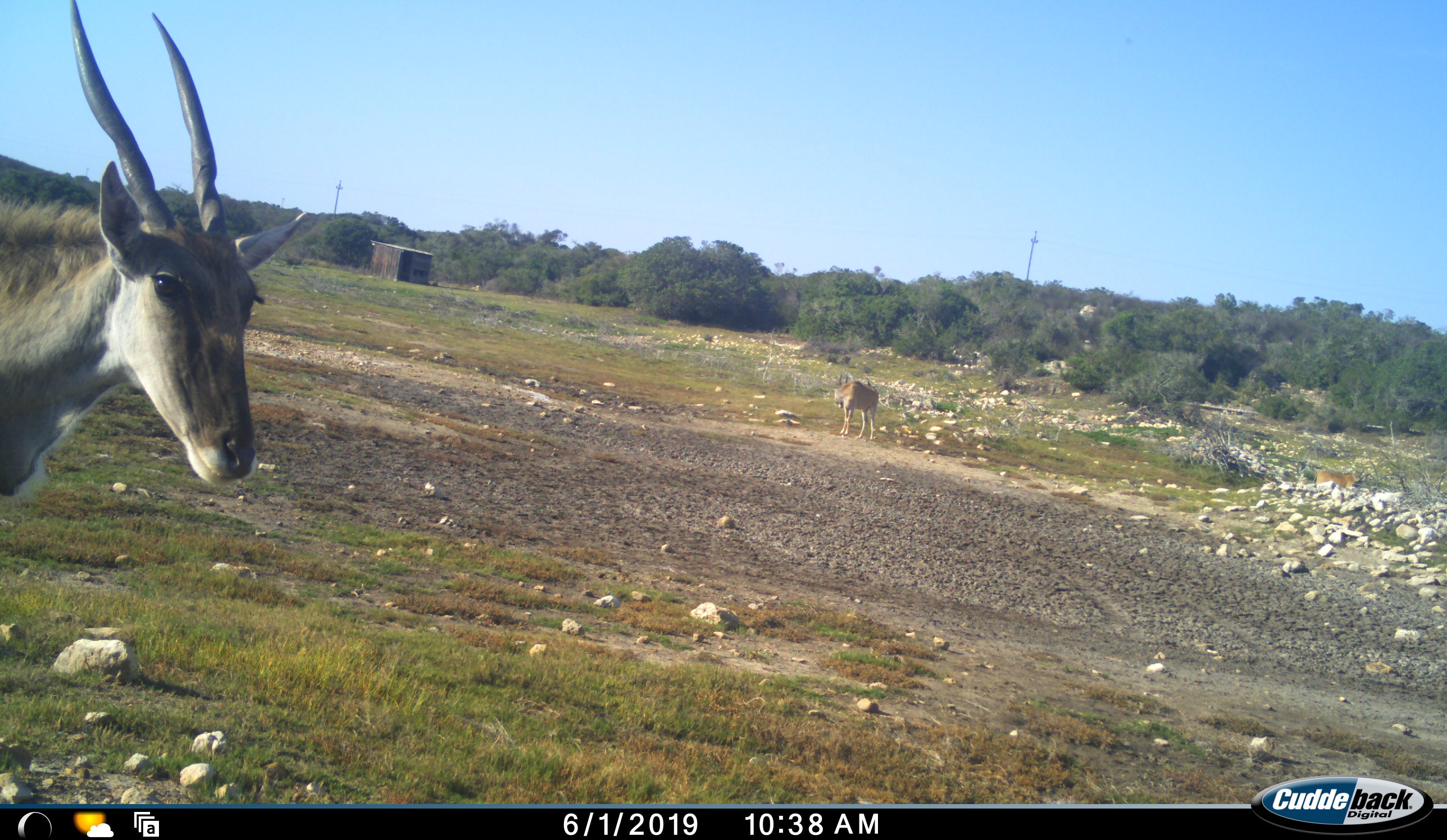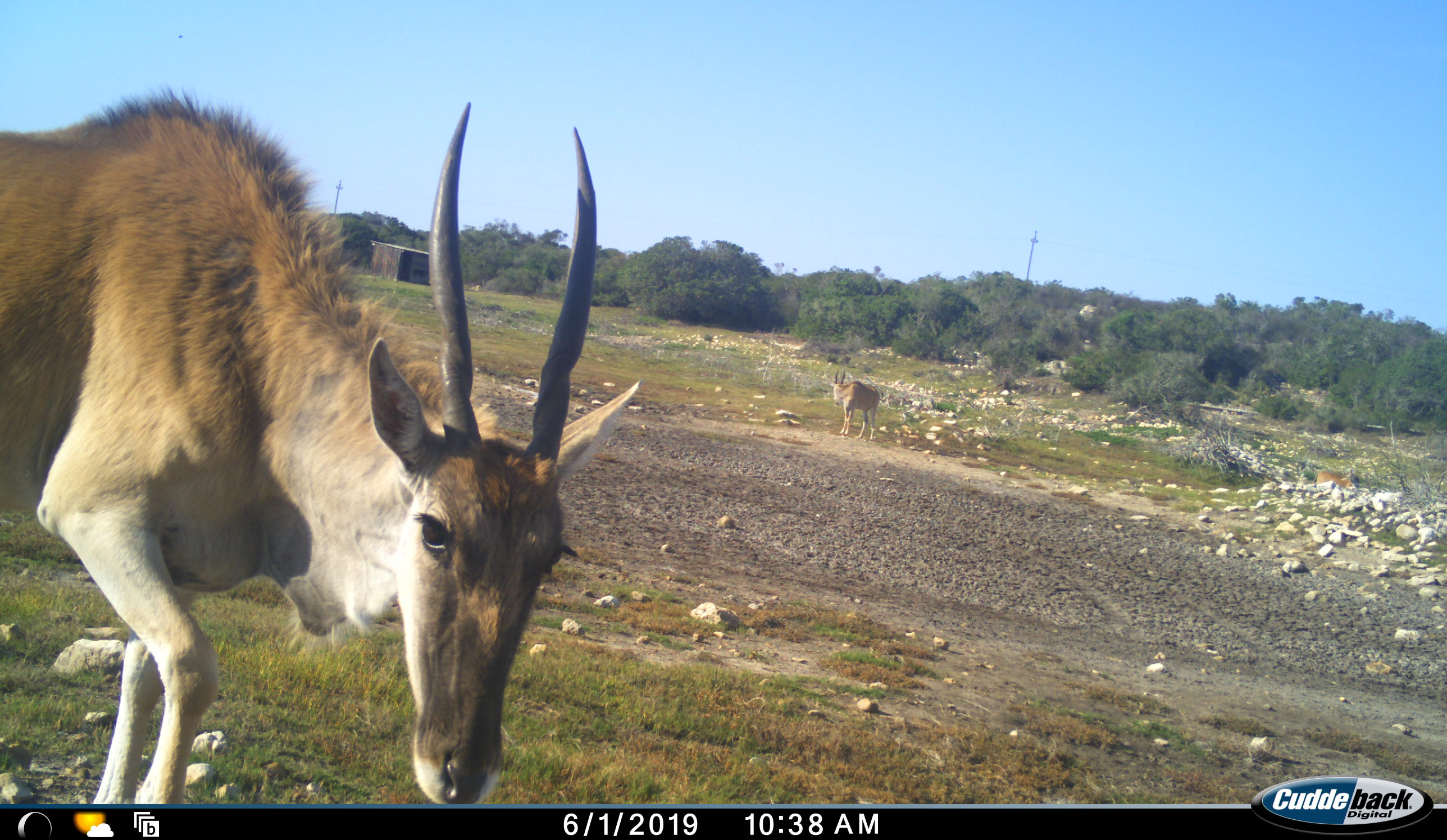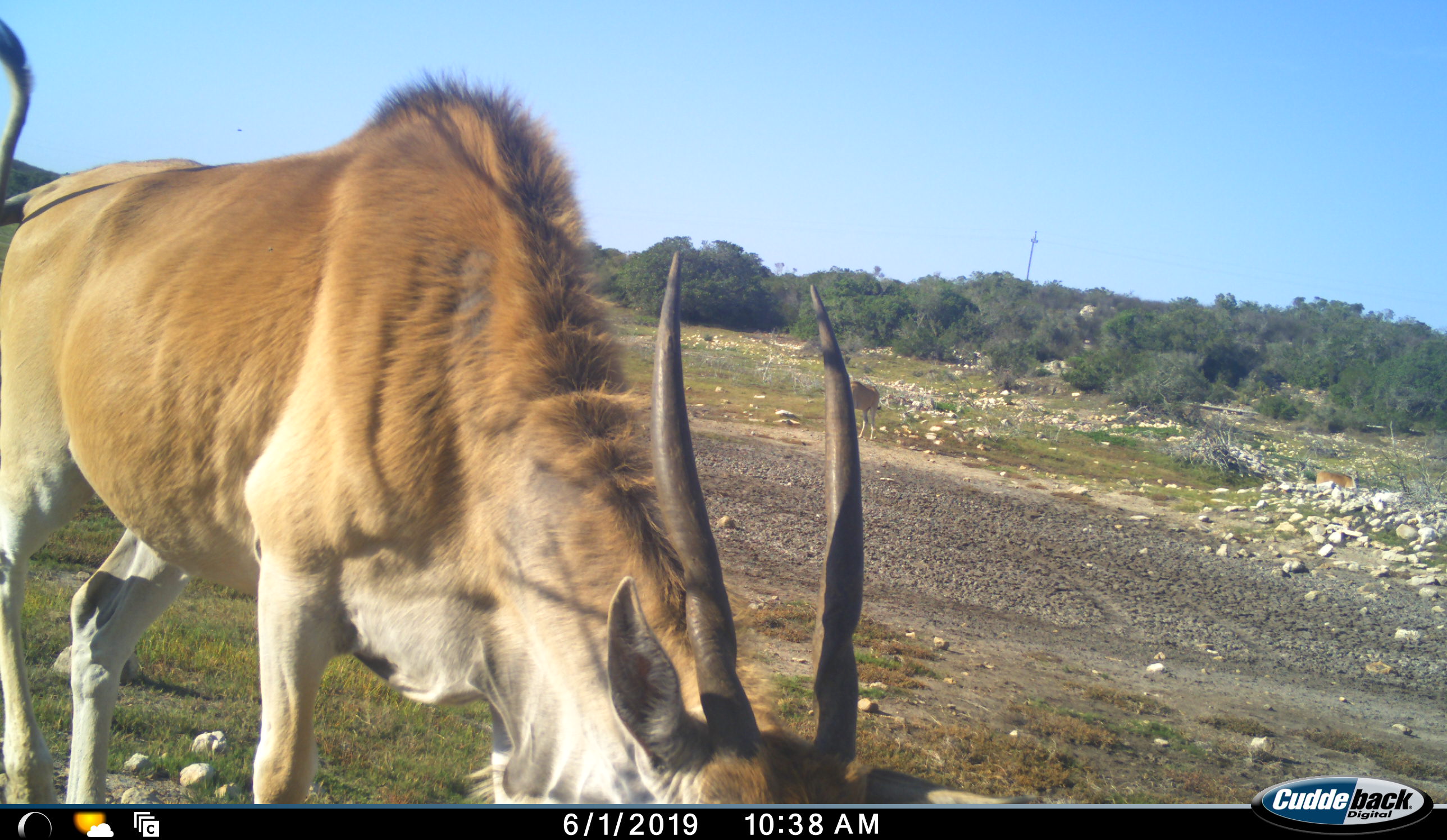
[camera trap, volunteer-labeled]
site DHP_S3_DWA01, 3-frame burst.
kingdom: Animalia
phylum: Chordata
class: Mammalia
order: Artiodactyla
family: Bovidae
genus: Tragelaphus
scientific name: Tragelaphus oryx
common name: eland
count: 2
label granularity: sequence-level